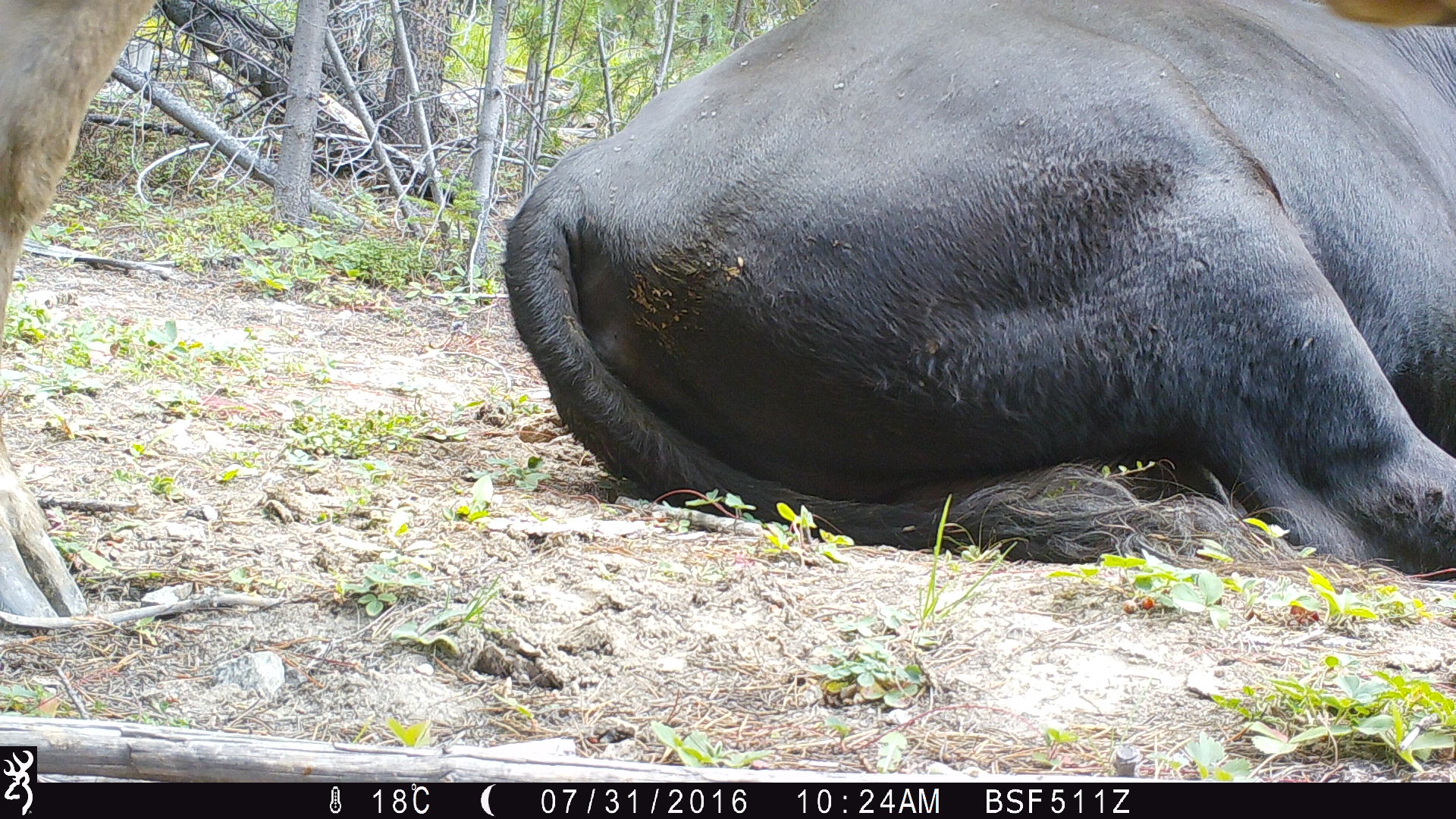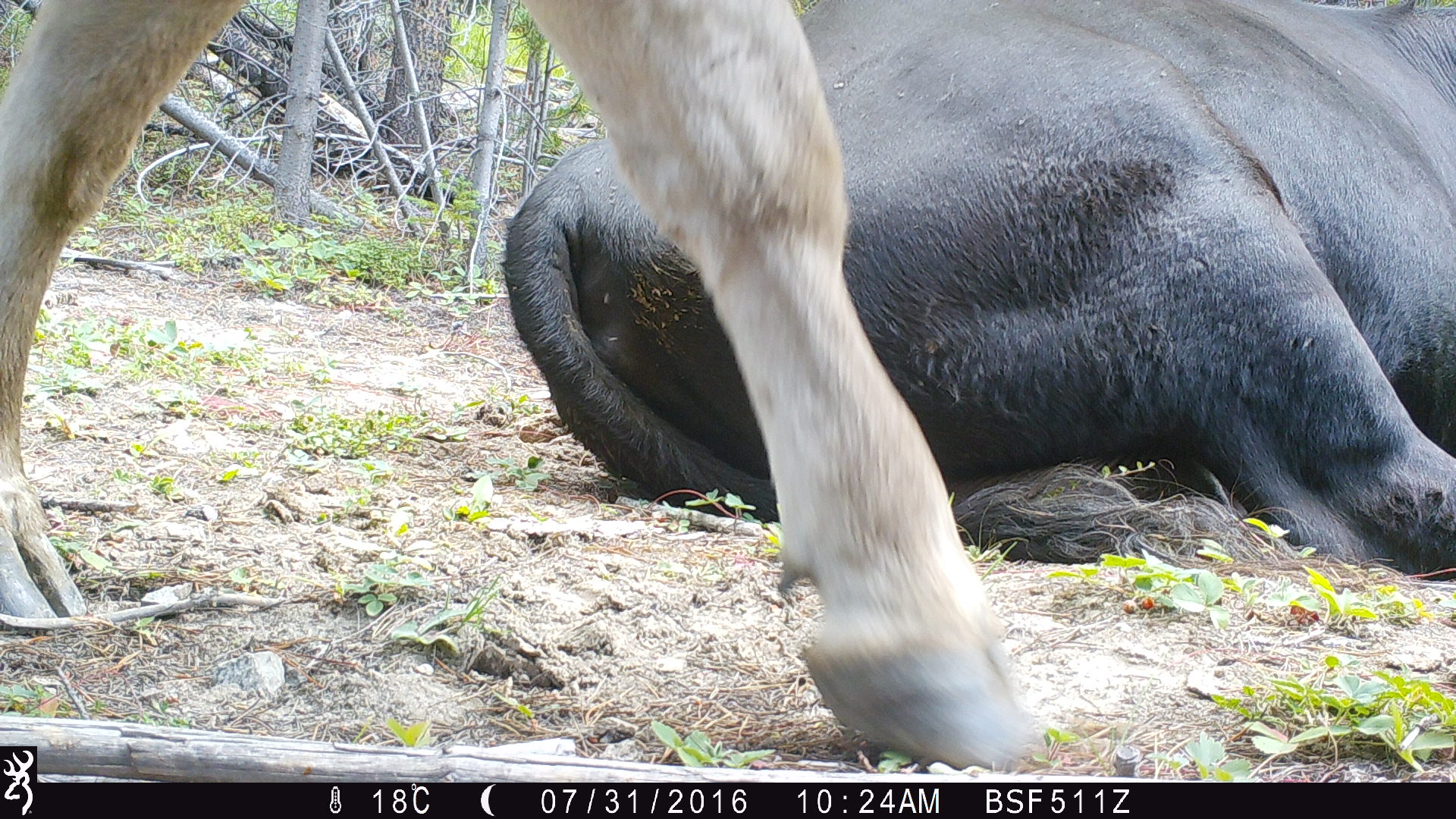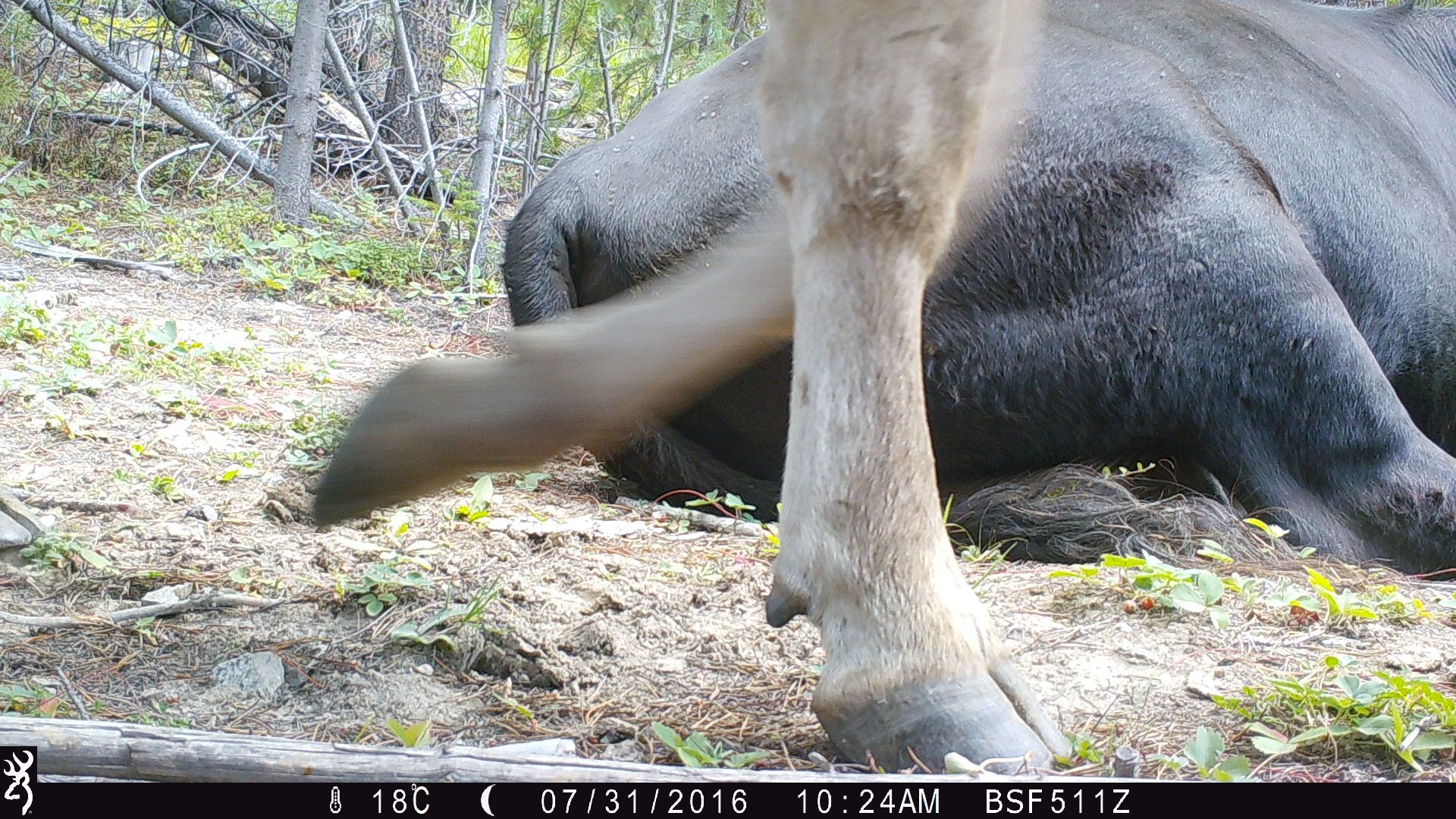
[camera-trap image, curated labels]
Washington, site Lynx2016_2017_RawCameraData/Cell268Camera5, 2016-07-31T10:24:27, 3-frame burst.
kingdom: Animalia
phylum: Chordata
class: Mammalia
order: Artiodactyla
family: Bovidae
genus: Bos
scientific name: Bos taurus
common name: domestic cattle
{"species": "domestic cattle (Bos taurus)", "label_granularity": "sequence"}